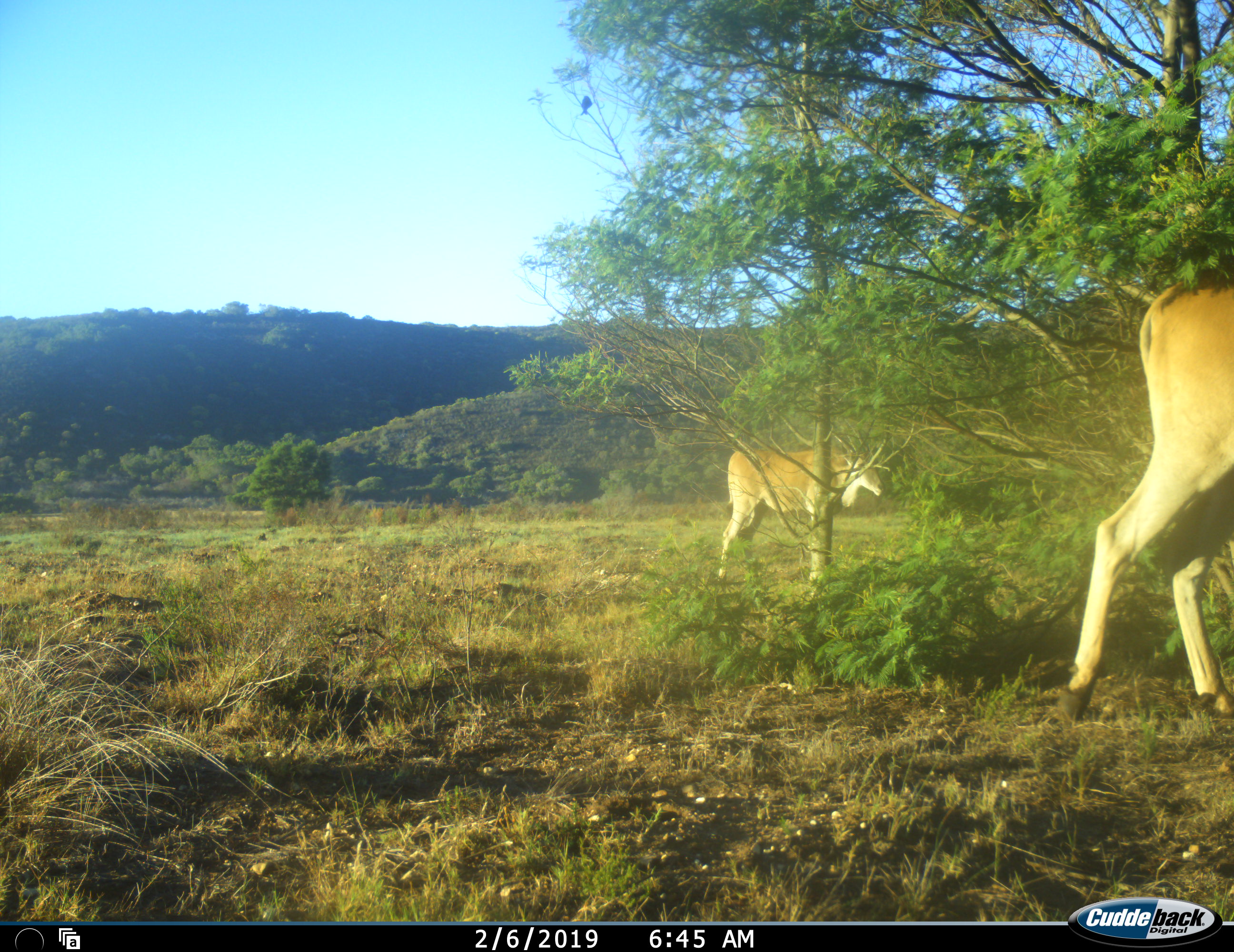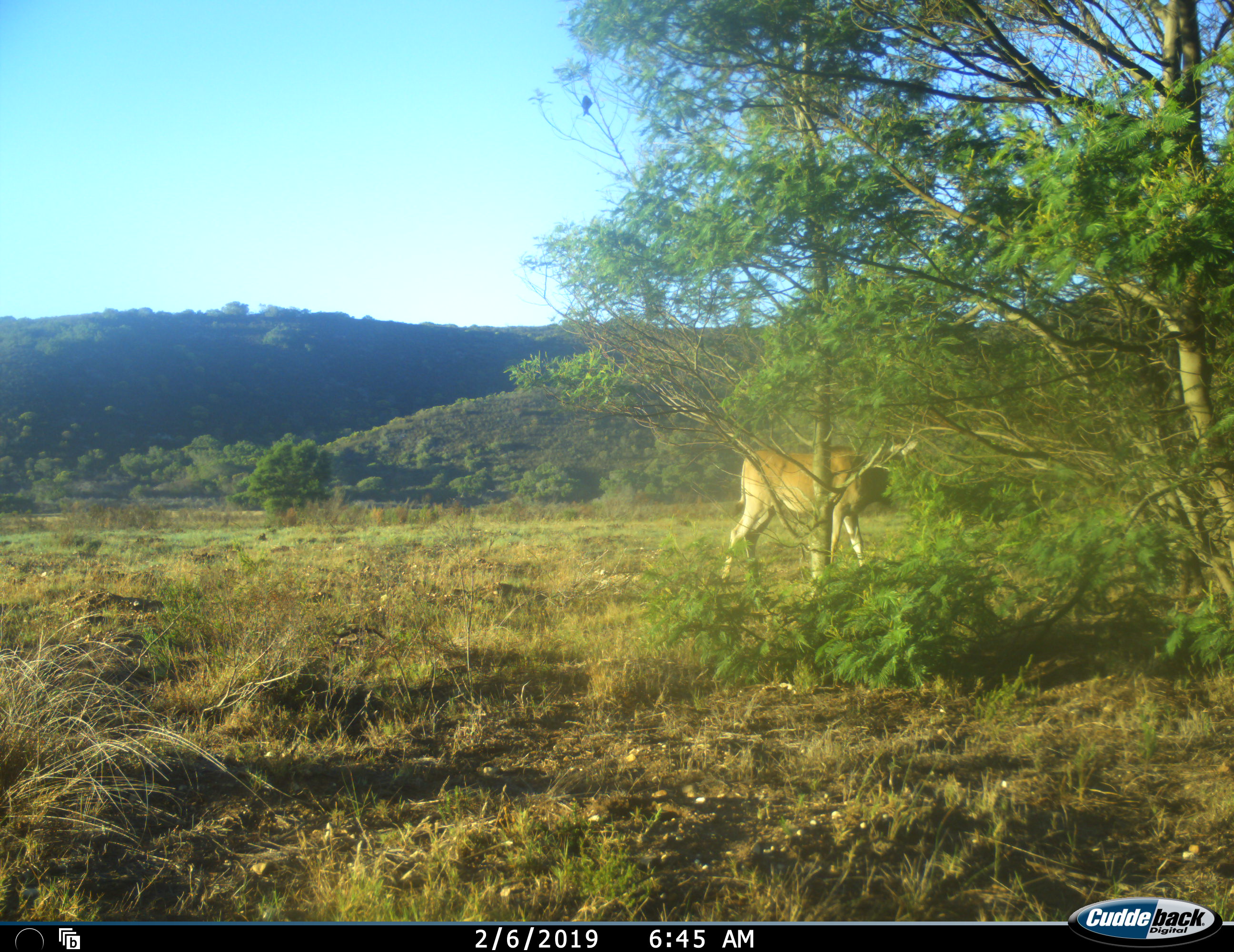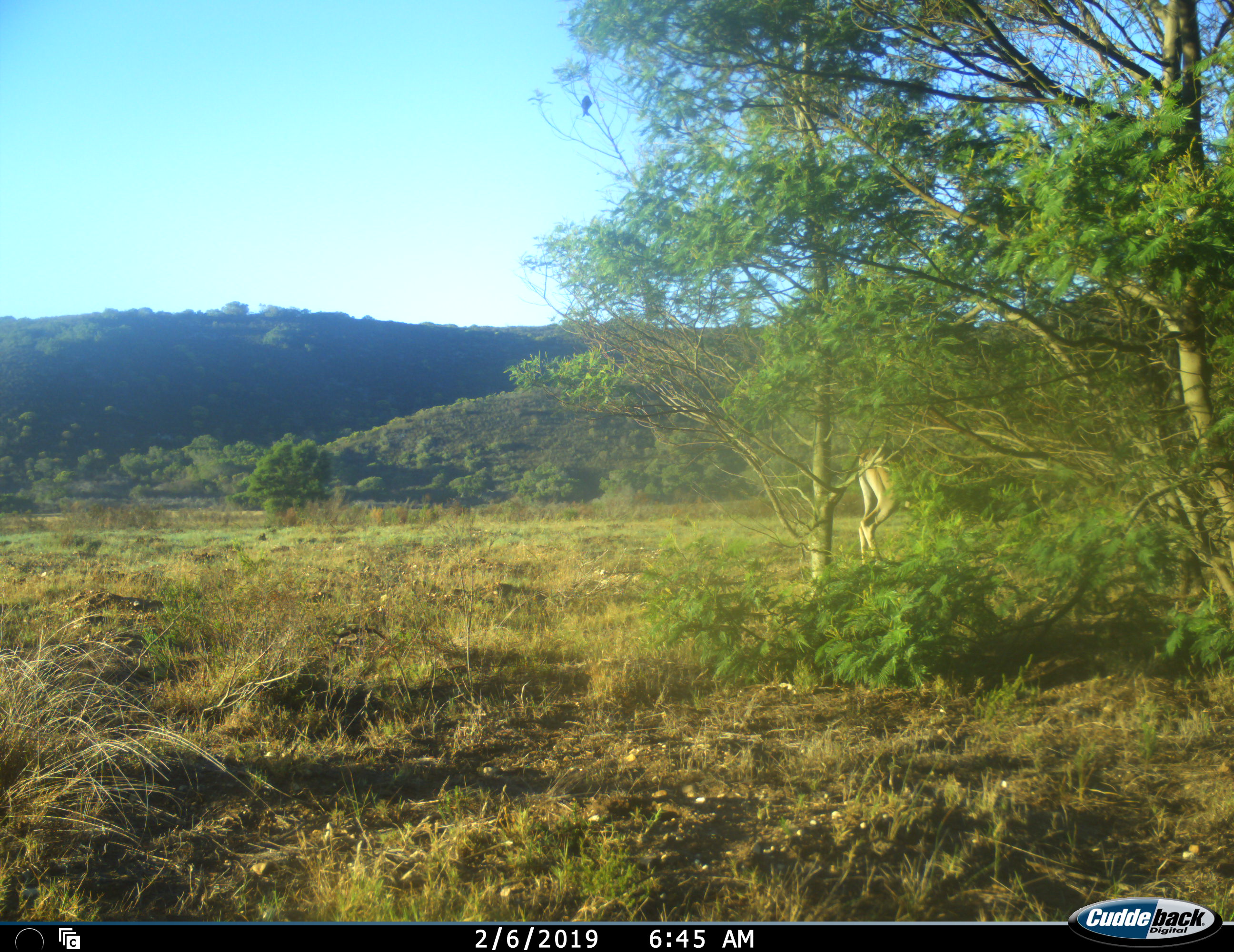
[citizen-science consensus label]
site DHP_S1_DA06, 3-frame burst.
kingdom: Animalia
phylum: Chordata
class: Mammalia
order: Artiodactyla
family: Bovidae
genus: Tragelaphus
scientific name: Tragelaphus oryx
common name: eland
Eland (Tragelaphus oryx), count 2. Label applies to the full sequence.